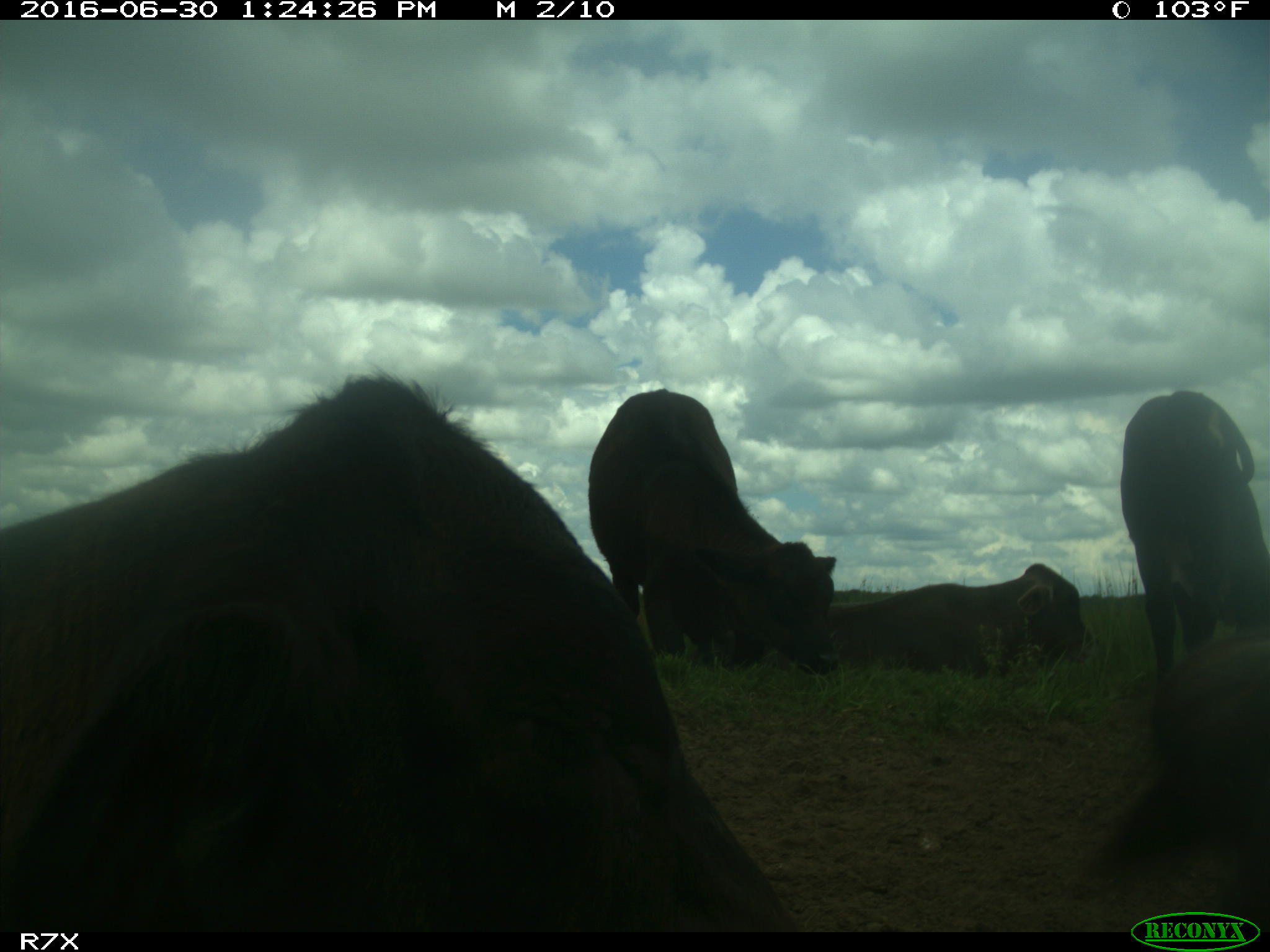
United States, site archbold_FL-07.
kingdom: Animalia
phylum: Chordata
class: Mammalia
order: Artiodactyla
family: Bovidae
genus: Bos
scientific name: Bos taurus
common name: domestic cow